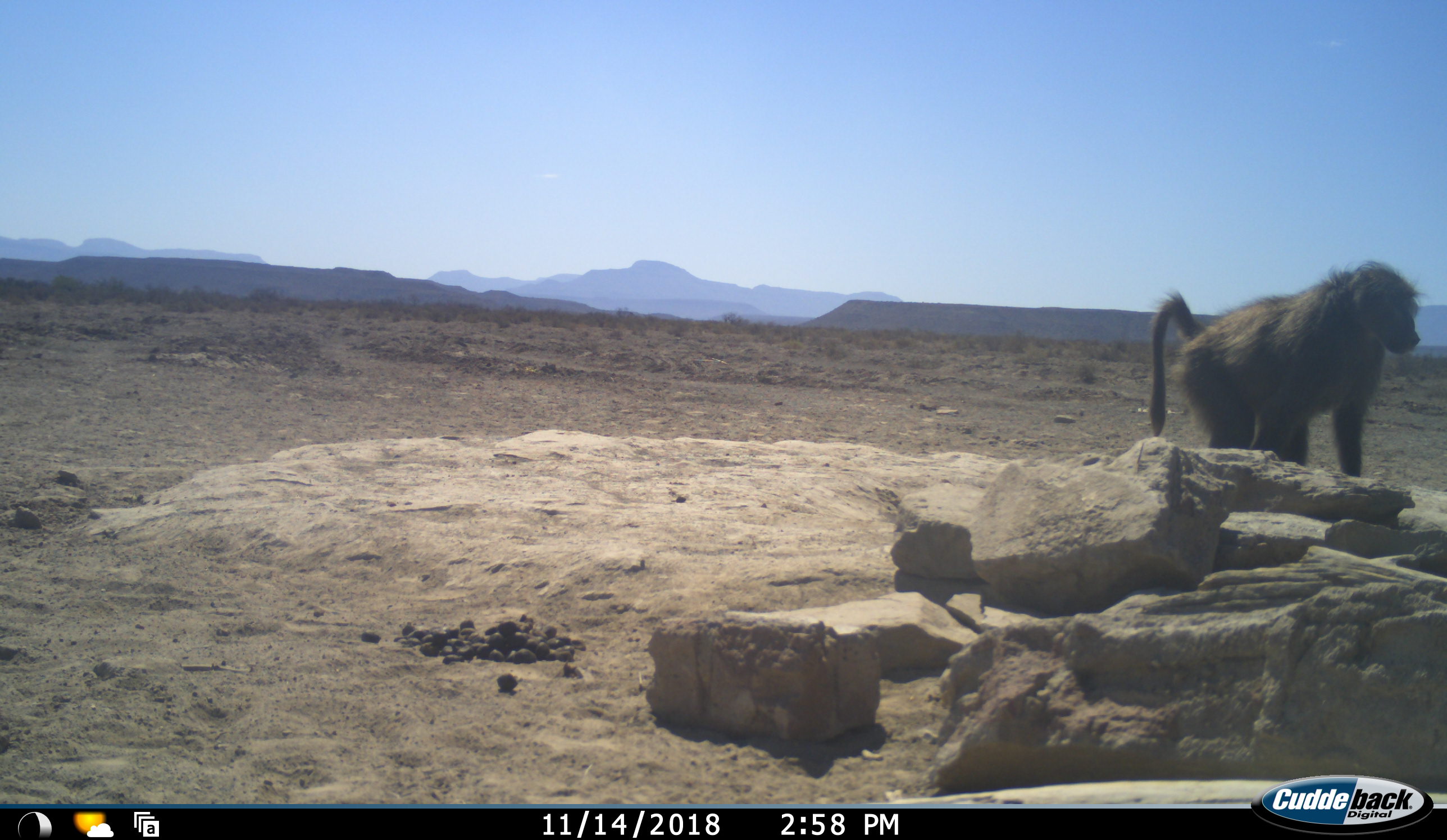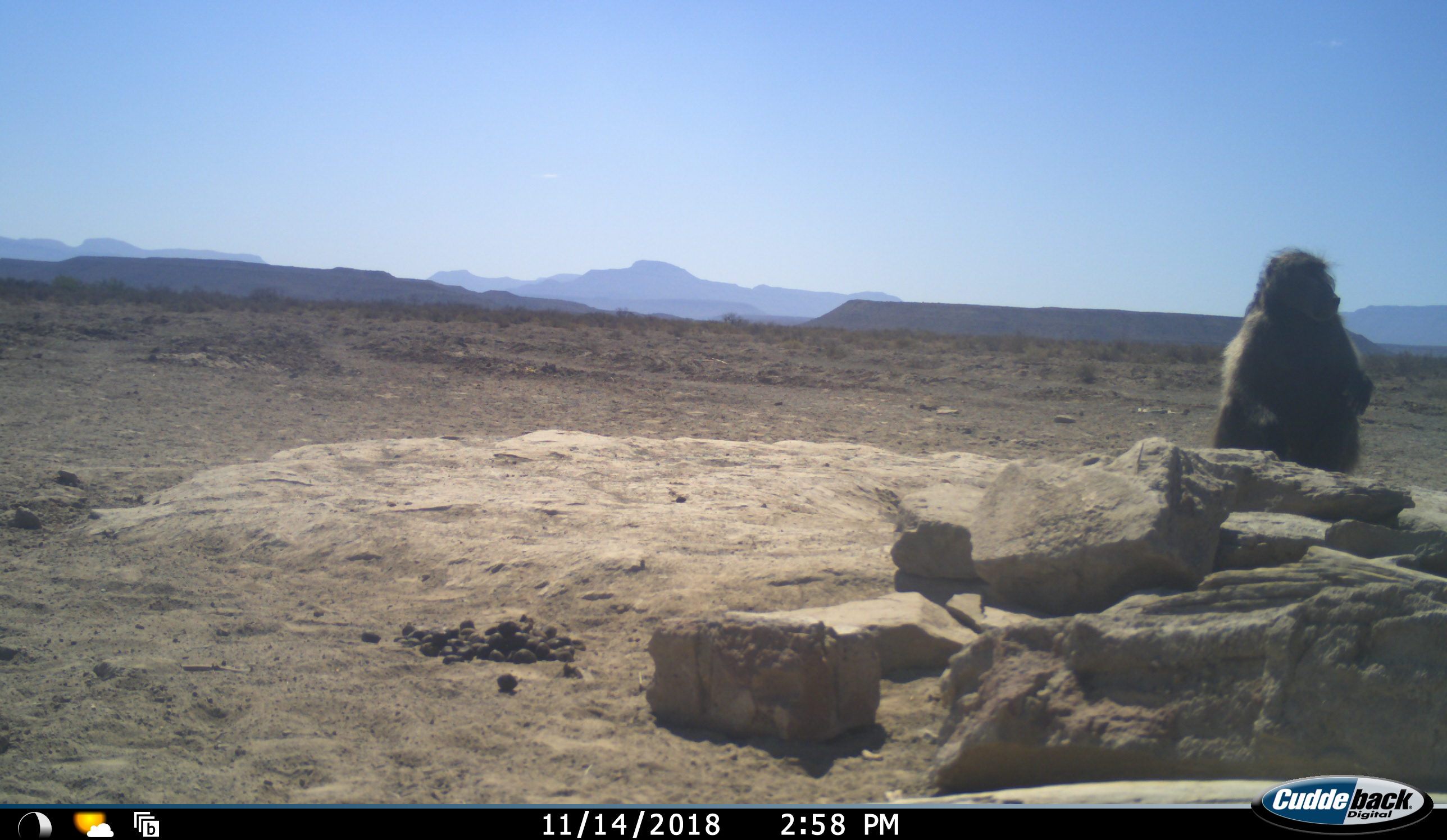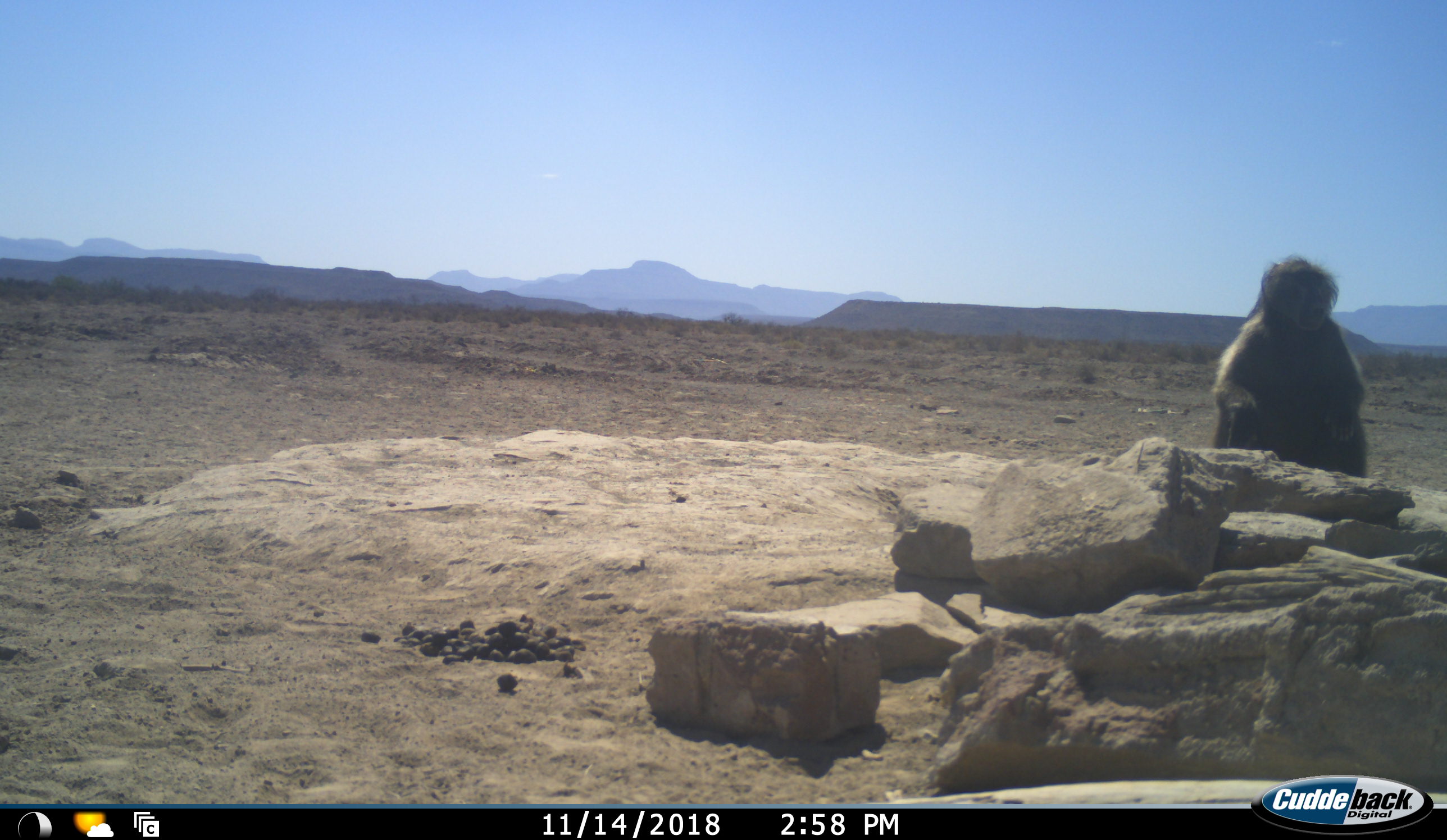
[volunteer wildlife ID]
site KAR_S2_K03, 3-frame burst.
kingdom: Animalia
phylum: Chordata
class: Mammalia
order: Primates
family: Cercopithecidae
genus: Papio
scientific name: Papio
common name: baboon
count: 1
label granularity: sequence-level